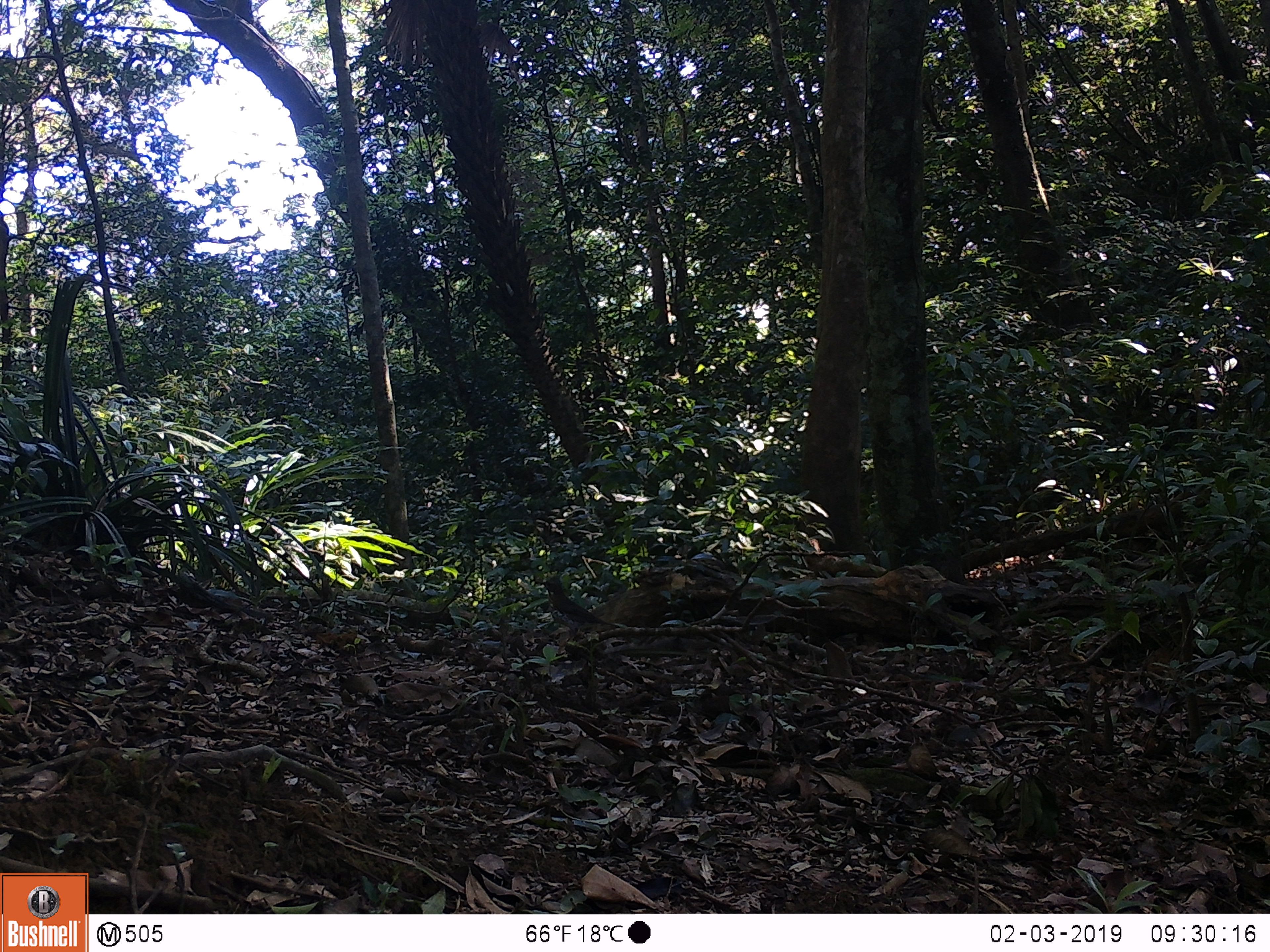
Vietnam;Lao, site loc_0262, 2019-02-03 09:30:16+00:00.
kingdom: Animalia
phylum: Chordata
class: Aves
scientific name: Aves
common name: bird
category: unidentified bird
Unidentified bird (bird) (Aves). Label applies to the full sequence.